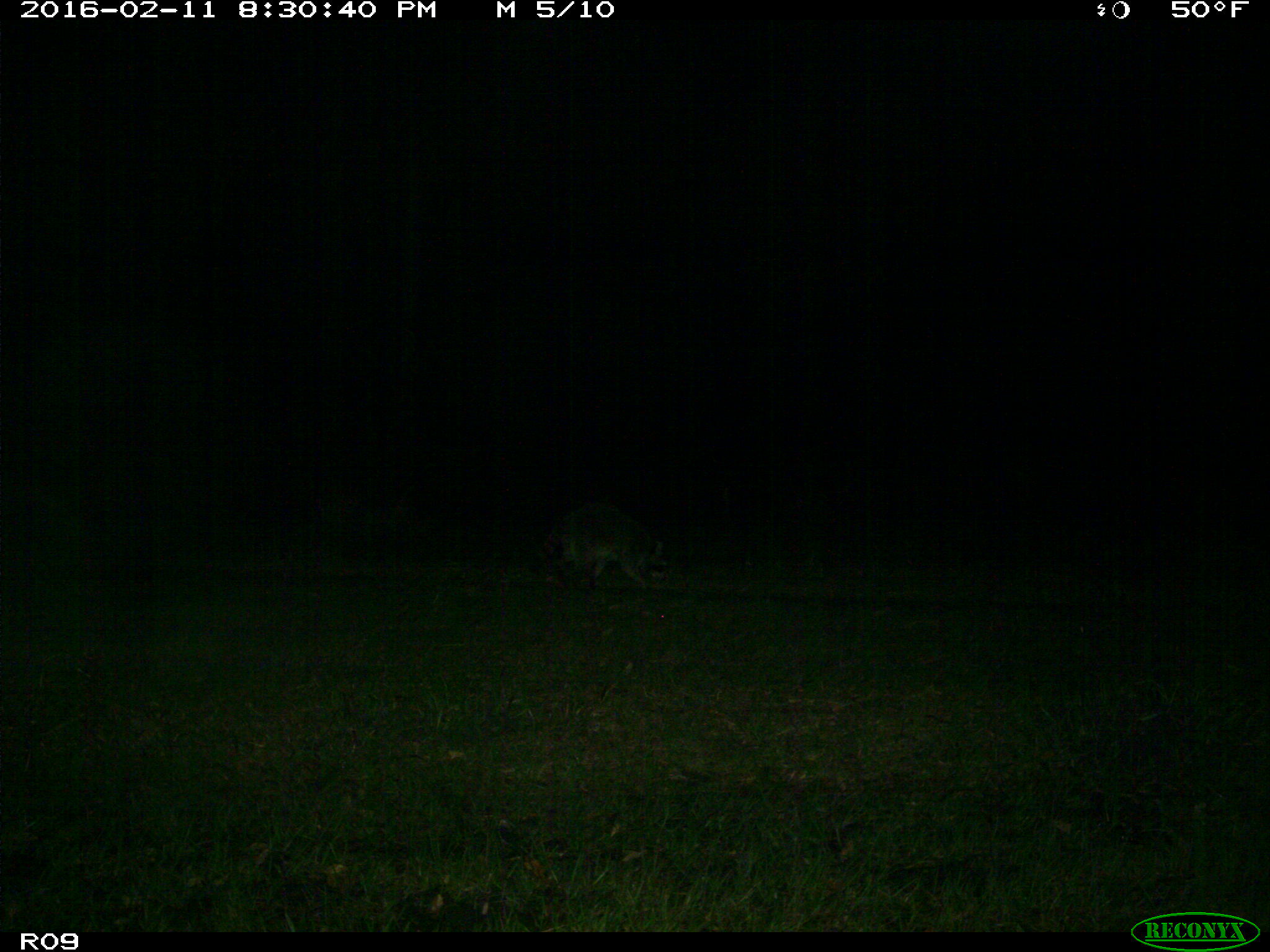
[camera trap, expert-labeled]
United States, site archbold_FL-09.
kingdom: Animalia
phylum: Chordata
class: Mammalia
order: Carnivora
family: Procyonidae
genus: Procyon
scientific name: Procyon lotor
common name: common raccoon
Procyon lotor (common raccoon).